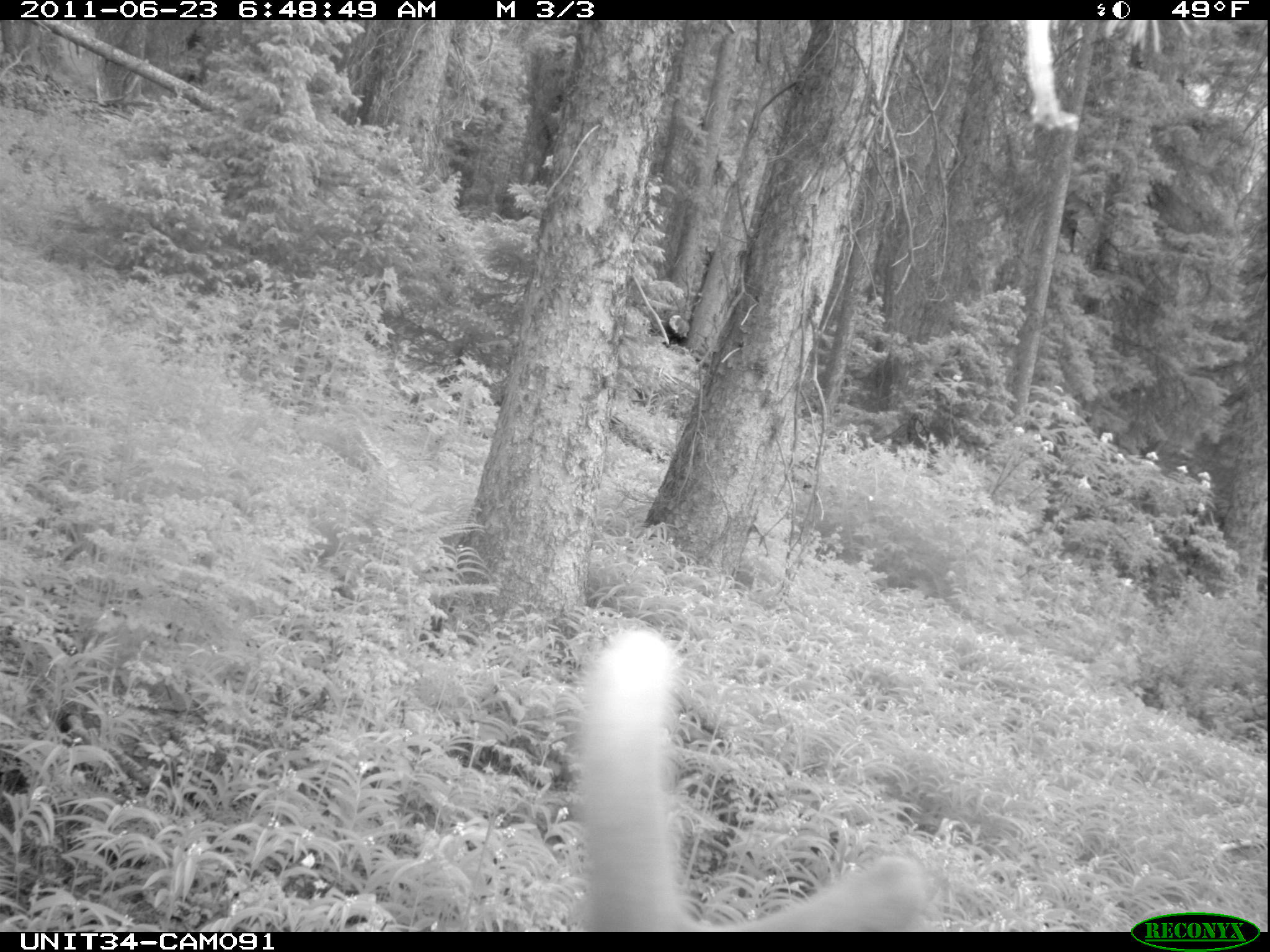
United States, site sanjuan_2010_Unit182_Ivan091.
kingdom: Animalia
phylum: Chordata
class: Mammalia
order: Artiodactyla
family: Cervidae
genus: Cervus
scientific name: Cervus elaphus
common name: red deer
Cervus elaphus (red deer).